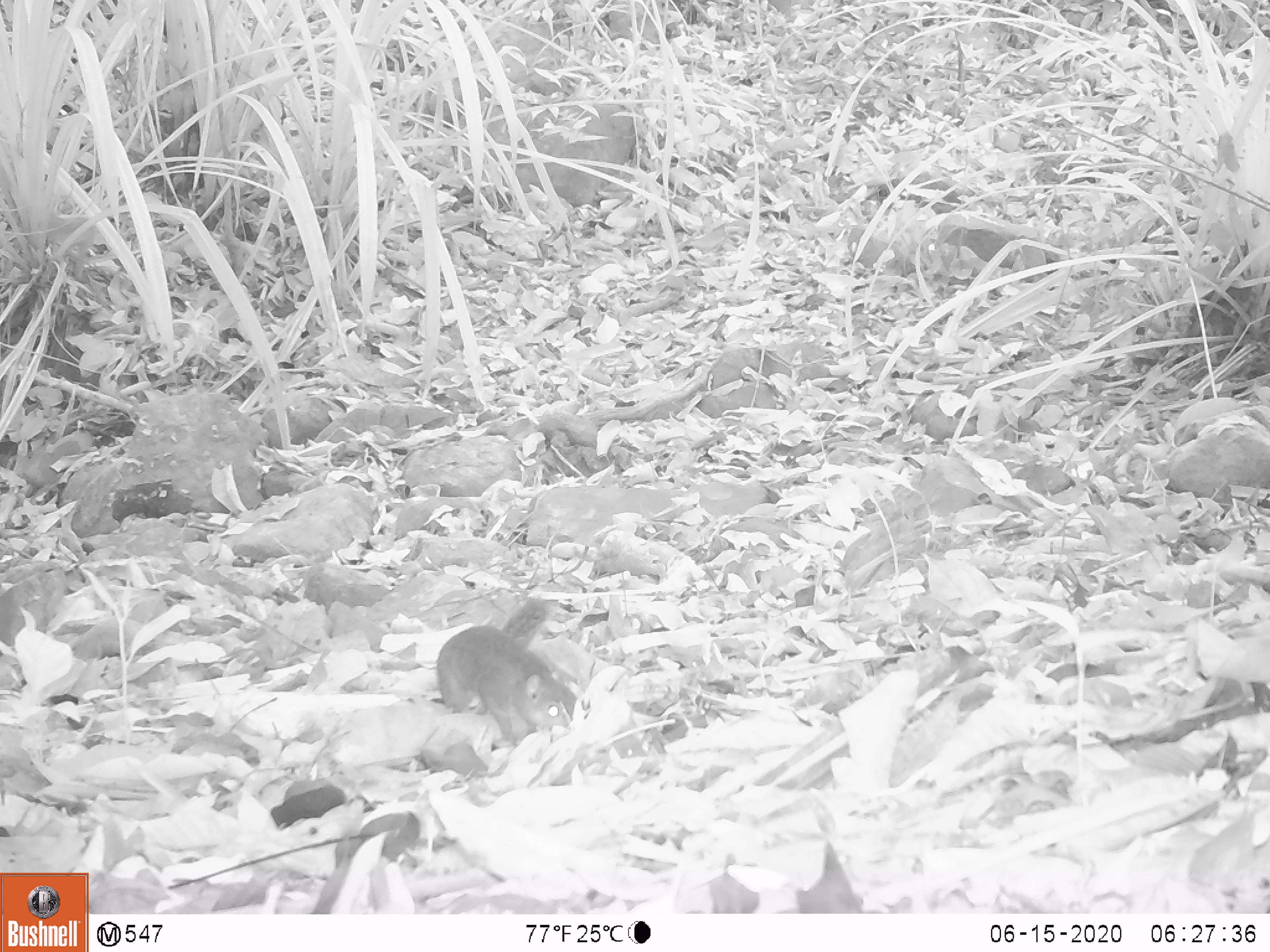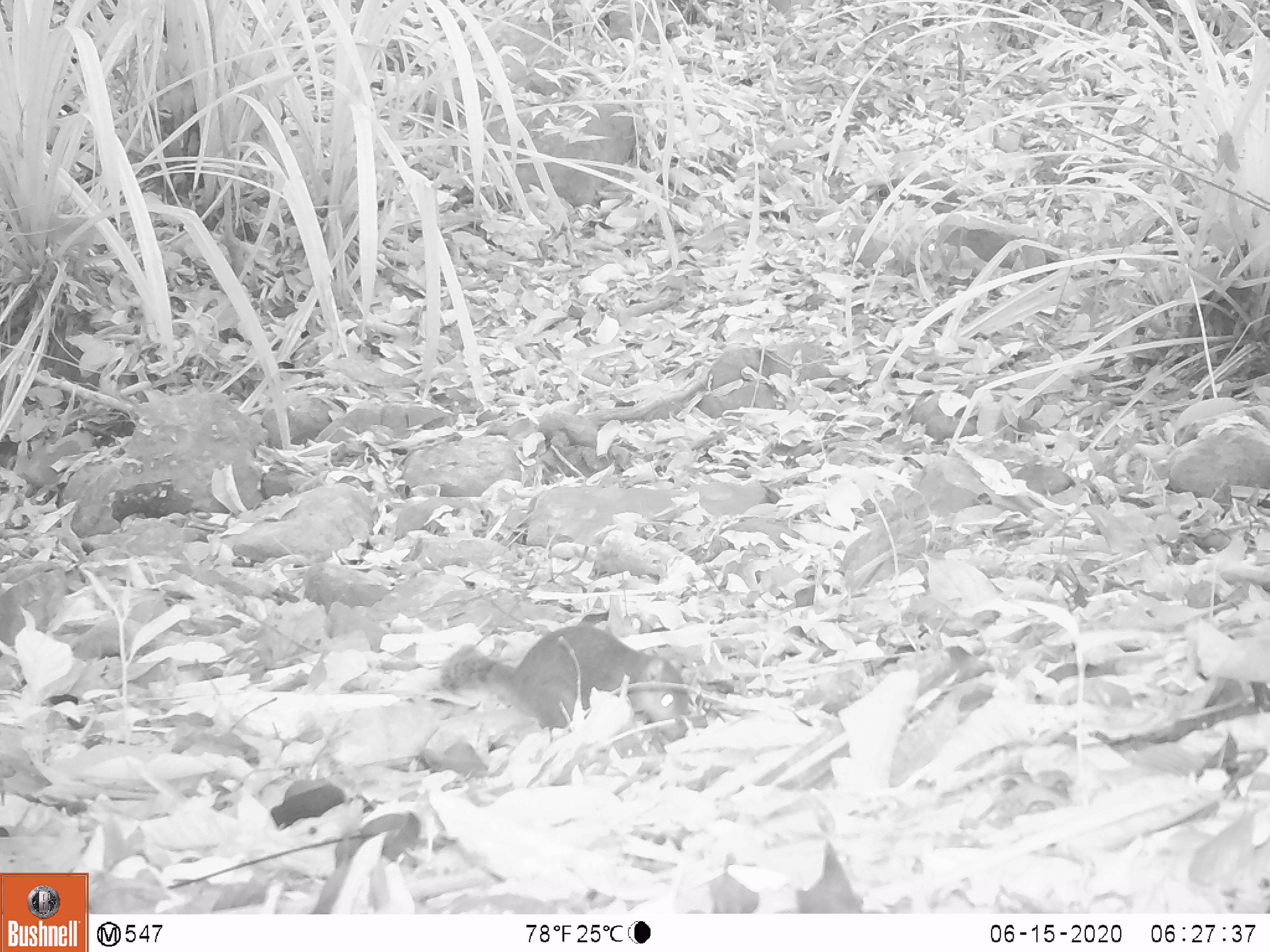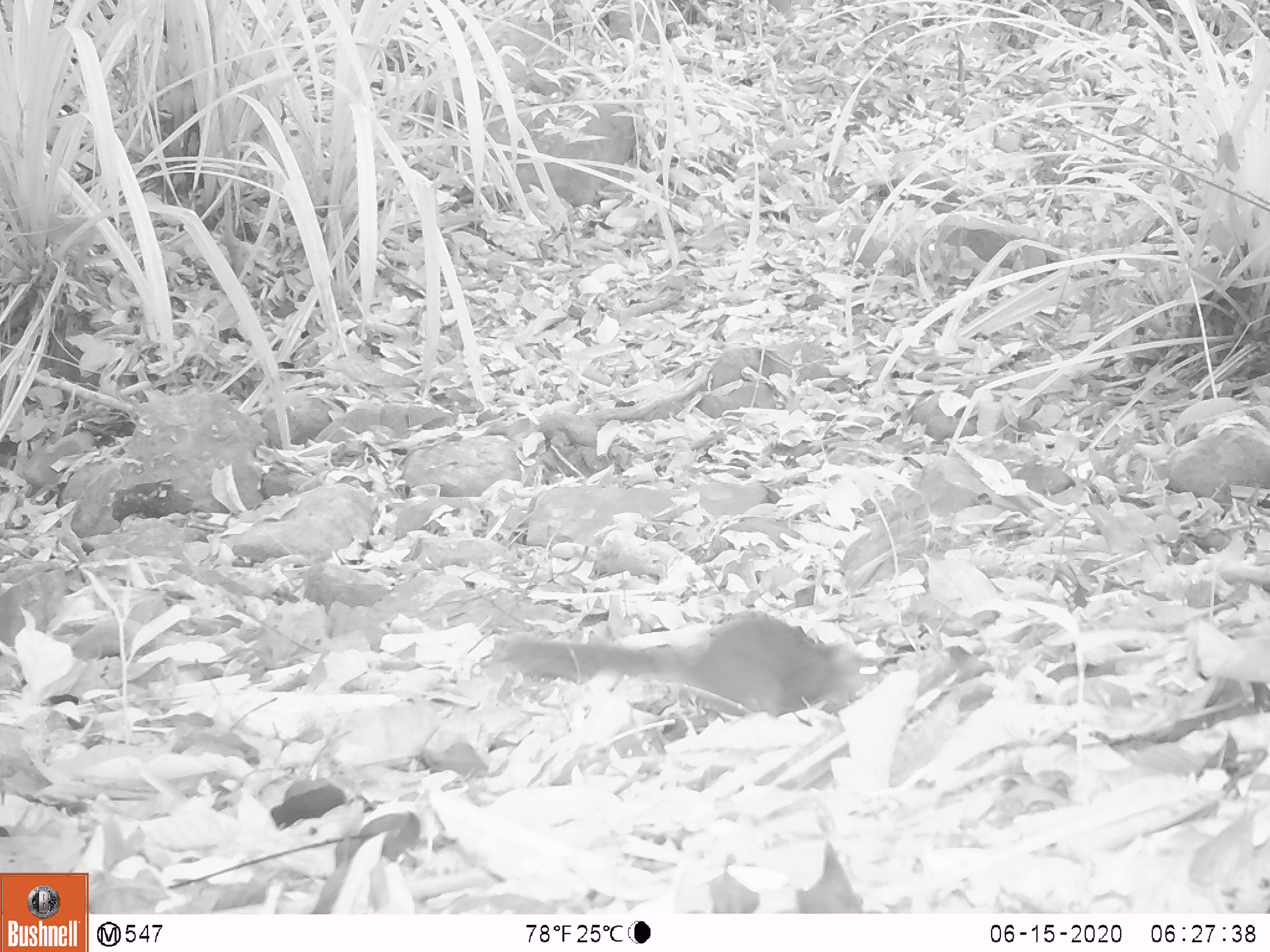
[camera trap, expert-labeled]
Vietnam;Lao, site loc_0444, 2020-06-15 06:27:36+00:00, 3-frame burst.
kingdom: Animalia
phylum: Chordata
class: Mammalia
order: Rodentia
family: Sciuridae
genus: Dremomys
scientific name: Dremomys rufigenis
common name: red-cheeked squirrel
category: red cheeked squirrel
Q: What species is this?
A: Red cheeked squirrel (red-cheeked squirrel) (Dremomys rufigenis).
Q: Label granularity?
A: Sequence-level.